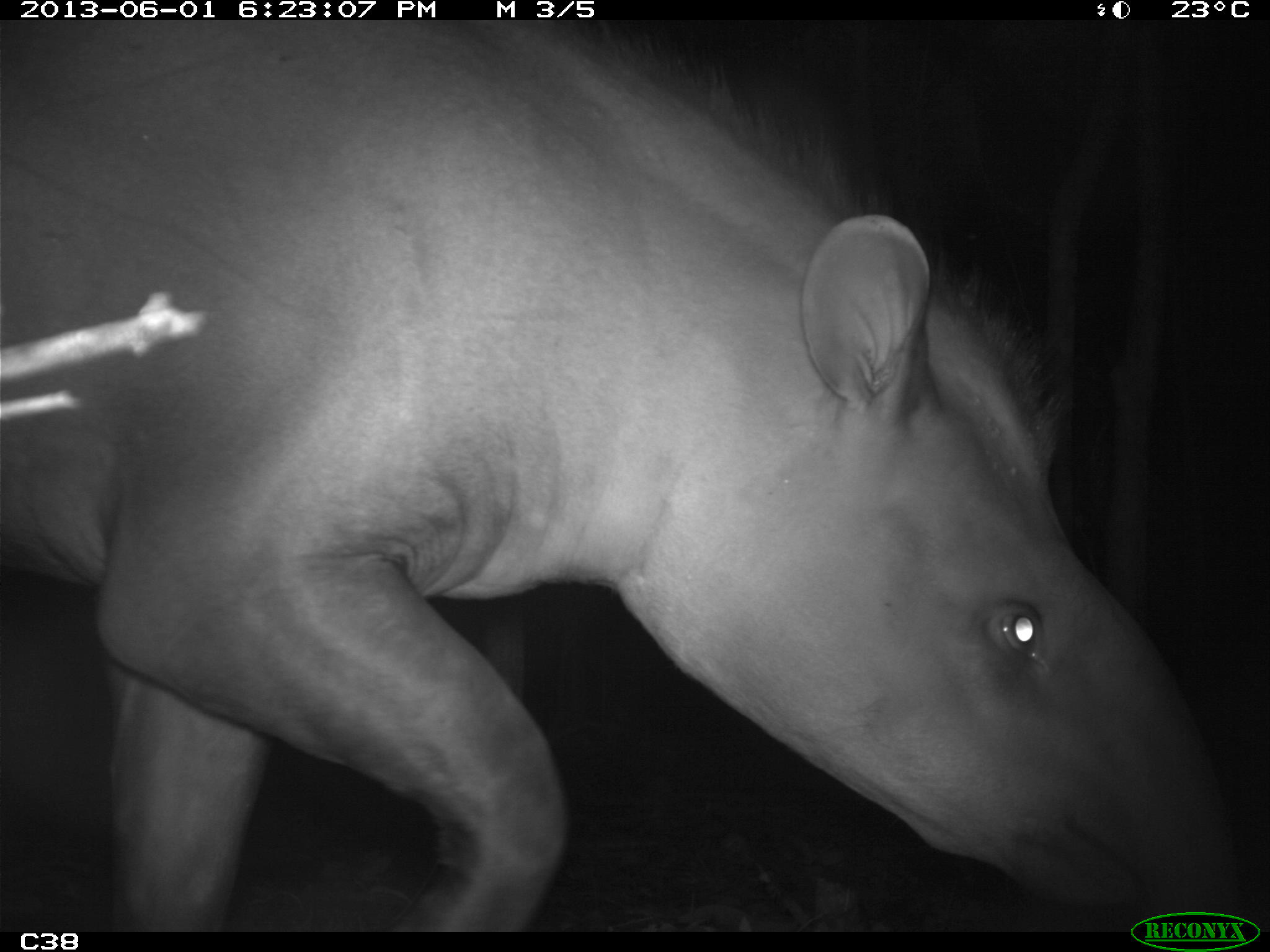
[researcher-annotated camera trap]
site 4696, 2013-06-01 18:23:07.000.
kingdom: Animalia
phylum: Chordata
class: Mammalia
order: Perissodactyla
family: Tapiridae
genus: Tapirus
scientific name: Tapirus terrestris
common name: south american tapir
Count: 1.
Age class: adult.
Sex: male.